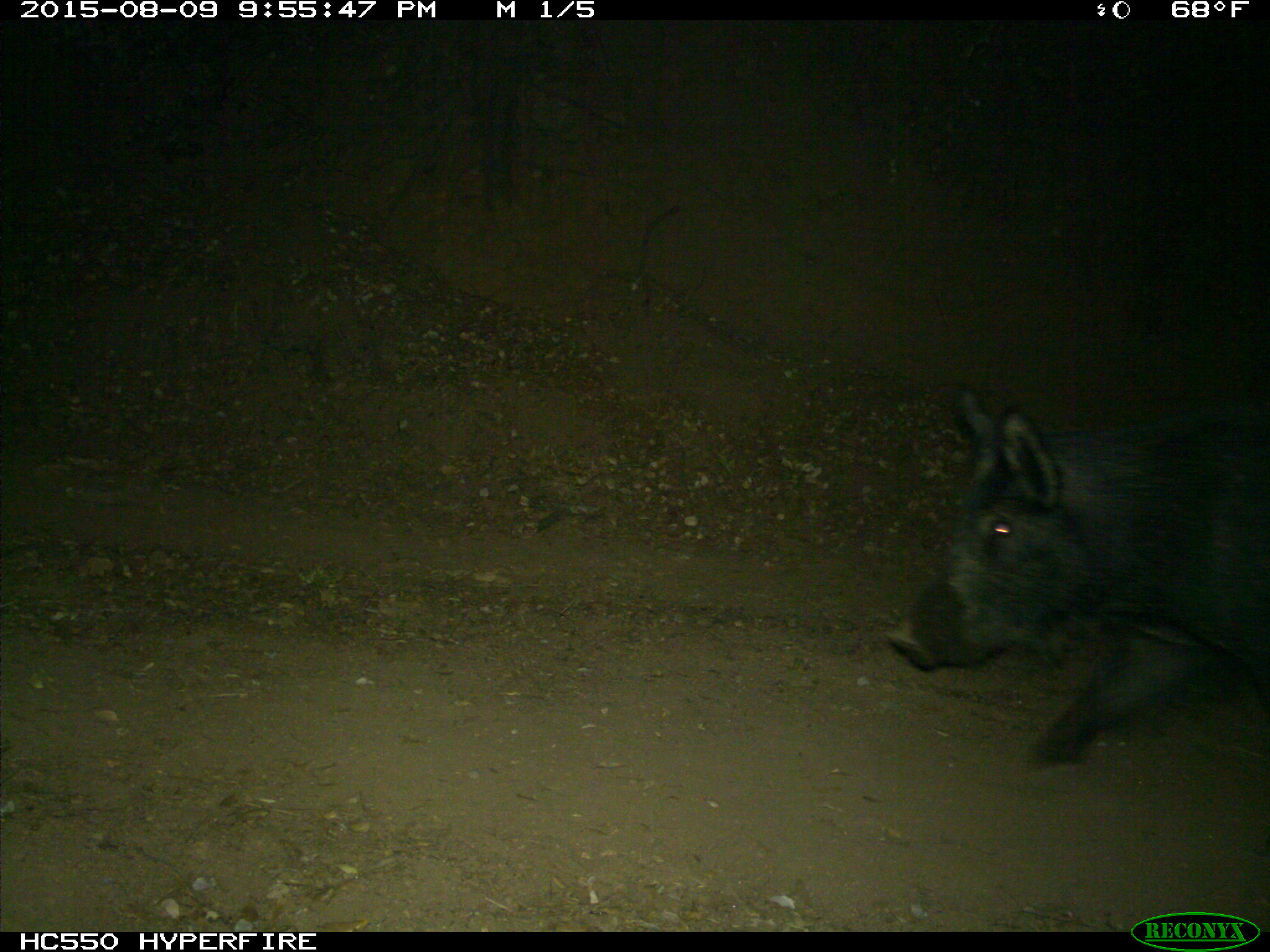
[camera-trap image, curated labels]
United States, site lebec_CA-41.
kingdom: Animalia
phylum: Chordata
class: Mammalia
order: Artiodactyla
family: Suidae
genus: Sus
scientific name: Sus scrofa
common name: wild boar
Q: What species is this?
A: Sus scrofa (wild boar).